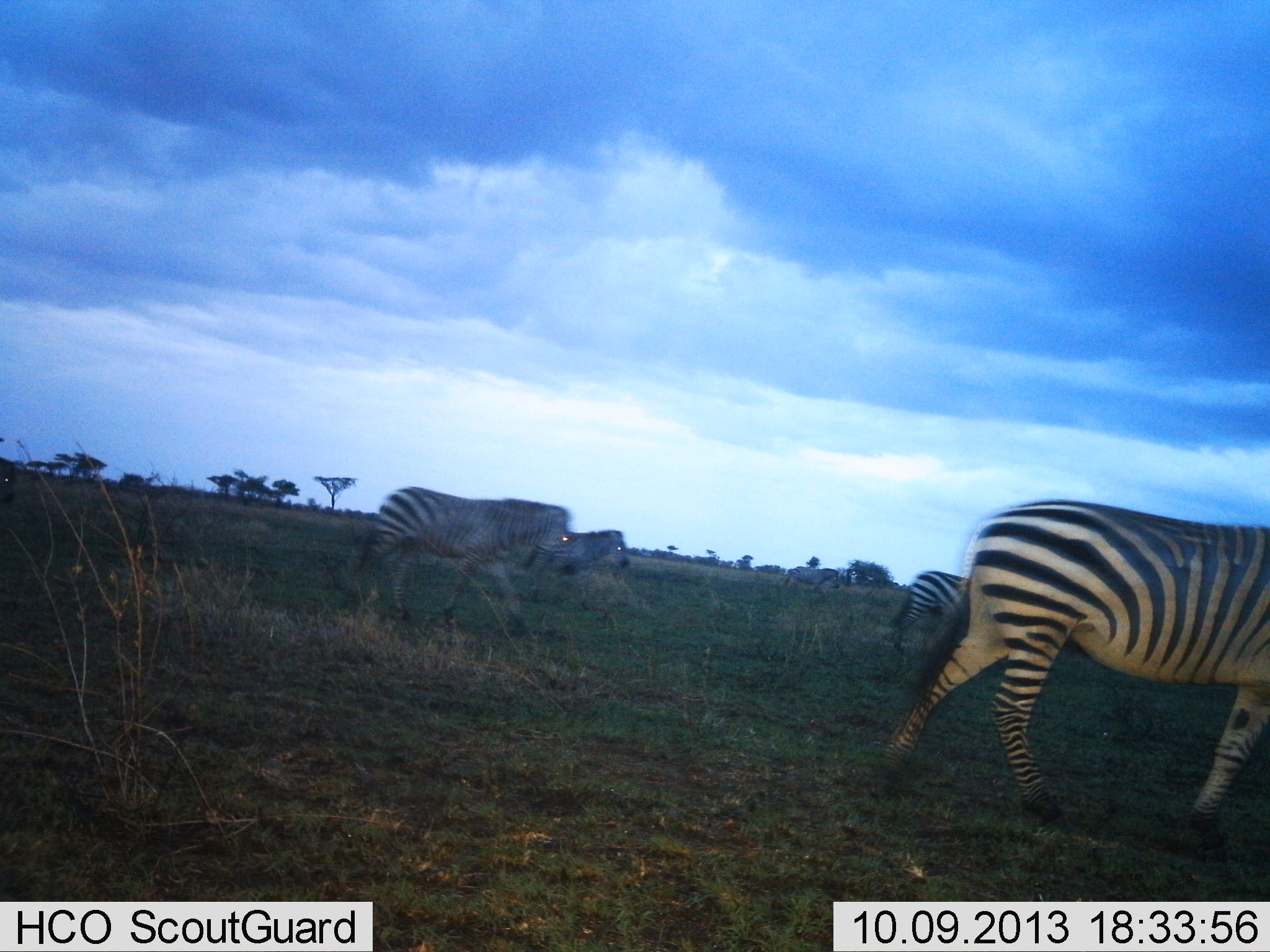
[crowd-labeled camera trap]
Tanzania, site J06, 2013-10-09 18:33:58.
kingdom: Animalia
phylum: Chordata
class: Mammalia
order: Perissodactyla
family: Equidae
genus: Equus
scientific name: Equus quagga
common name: plains zebra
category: zebra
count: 5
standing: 5%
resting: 0%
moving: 98%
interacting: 0%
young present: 0%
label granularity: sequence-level